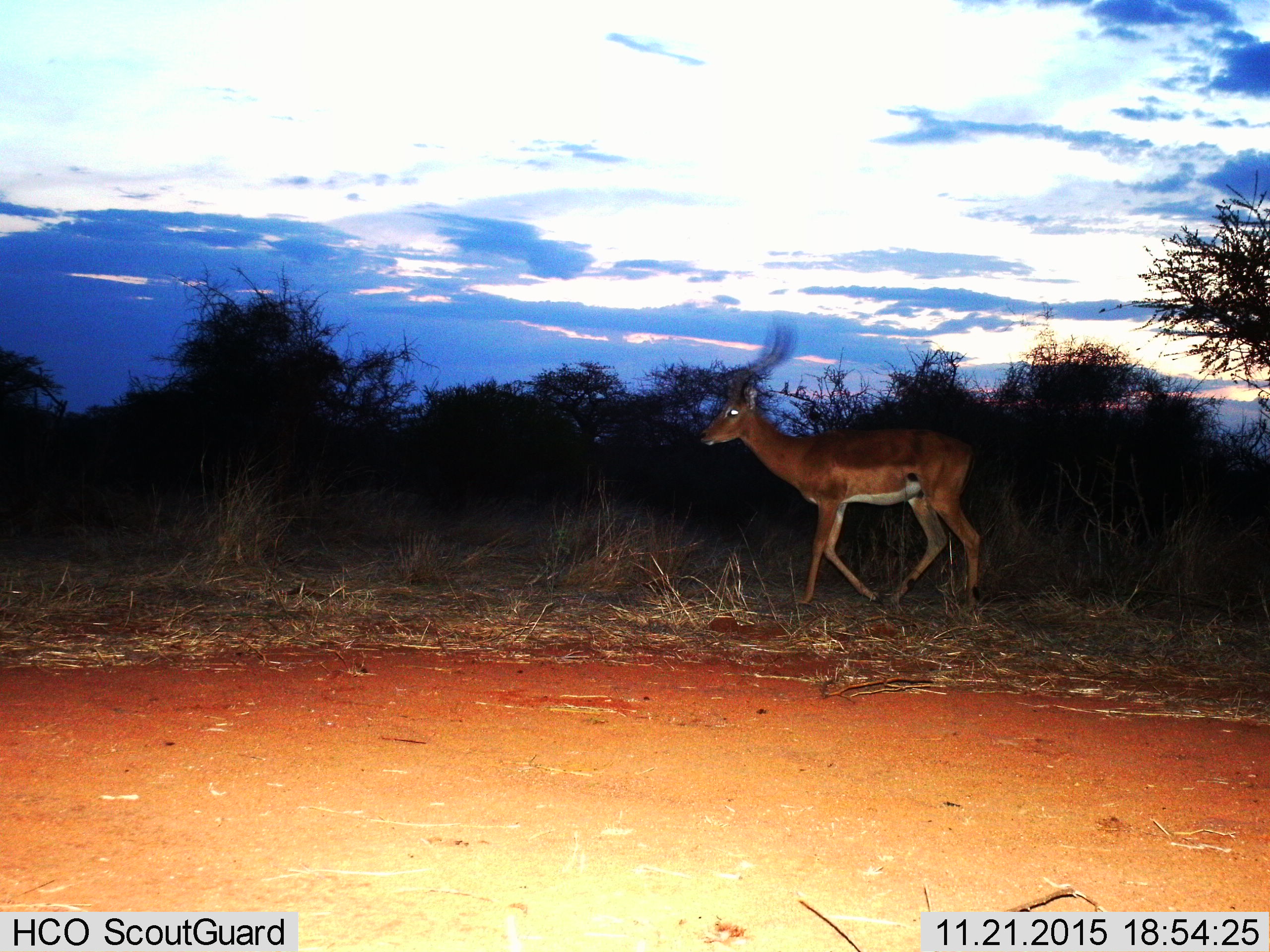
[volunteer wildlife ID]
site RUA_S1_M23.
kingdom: Animalia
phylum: Chordata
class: Mammalia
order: Artiodactyla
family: Bovidae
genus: Aepyceros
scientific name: Aepyceros melampus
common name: impala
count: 1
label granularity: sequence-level